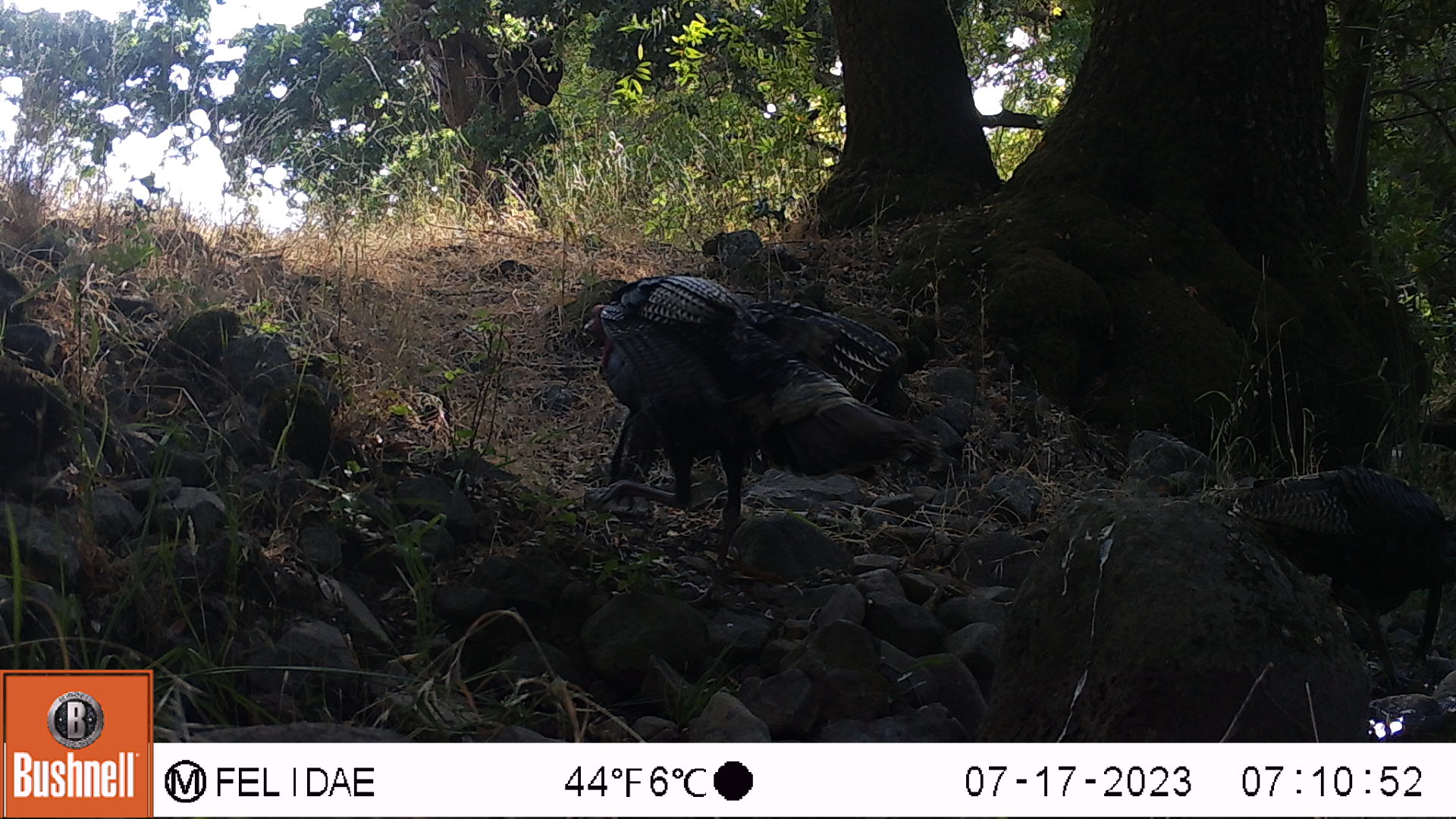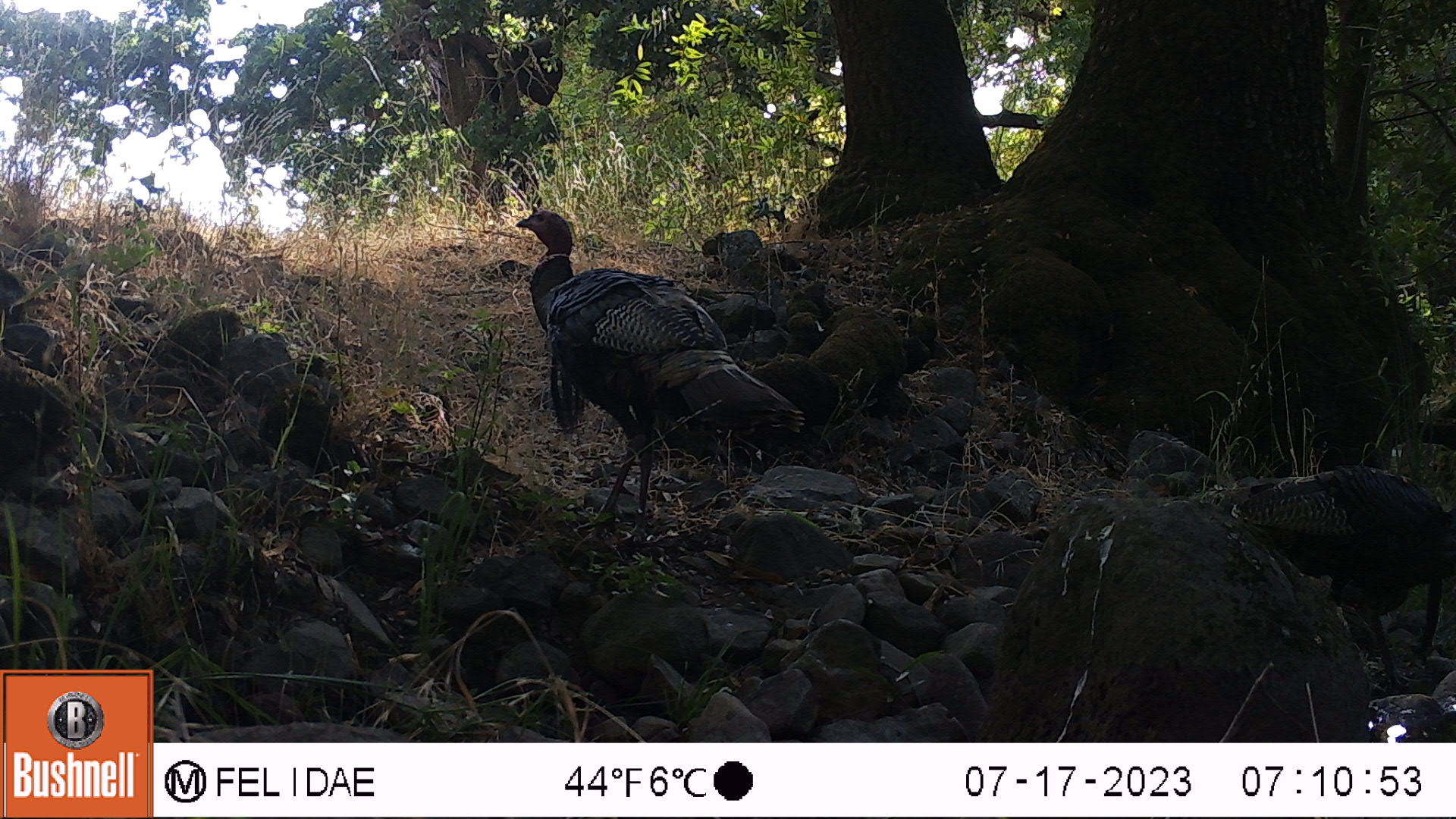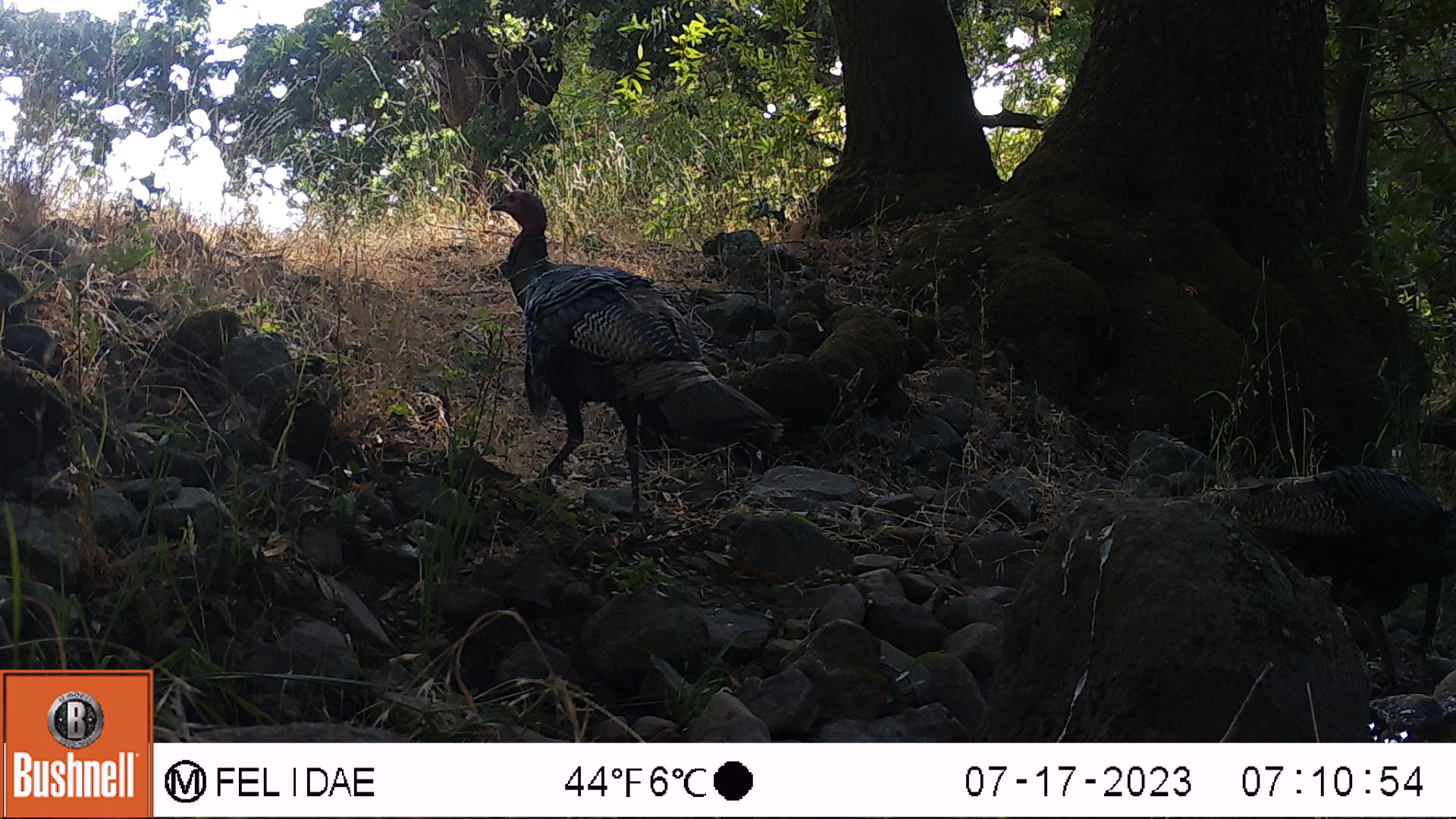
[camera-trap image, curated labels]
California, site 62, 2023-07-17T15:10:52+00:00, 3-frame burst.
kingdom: Animalia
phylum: Chordata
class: Aves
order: Galliformes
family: Phasianidae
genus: Meleagris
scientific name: Meleagris gallopavo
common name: turkey